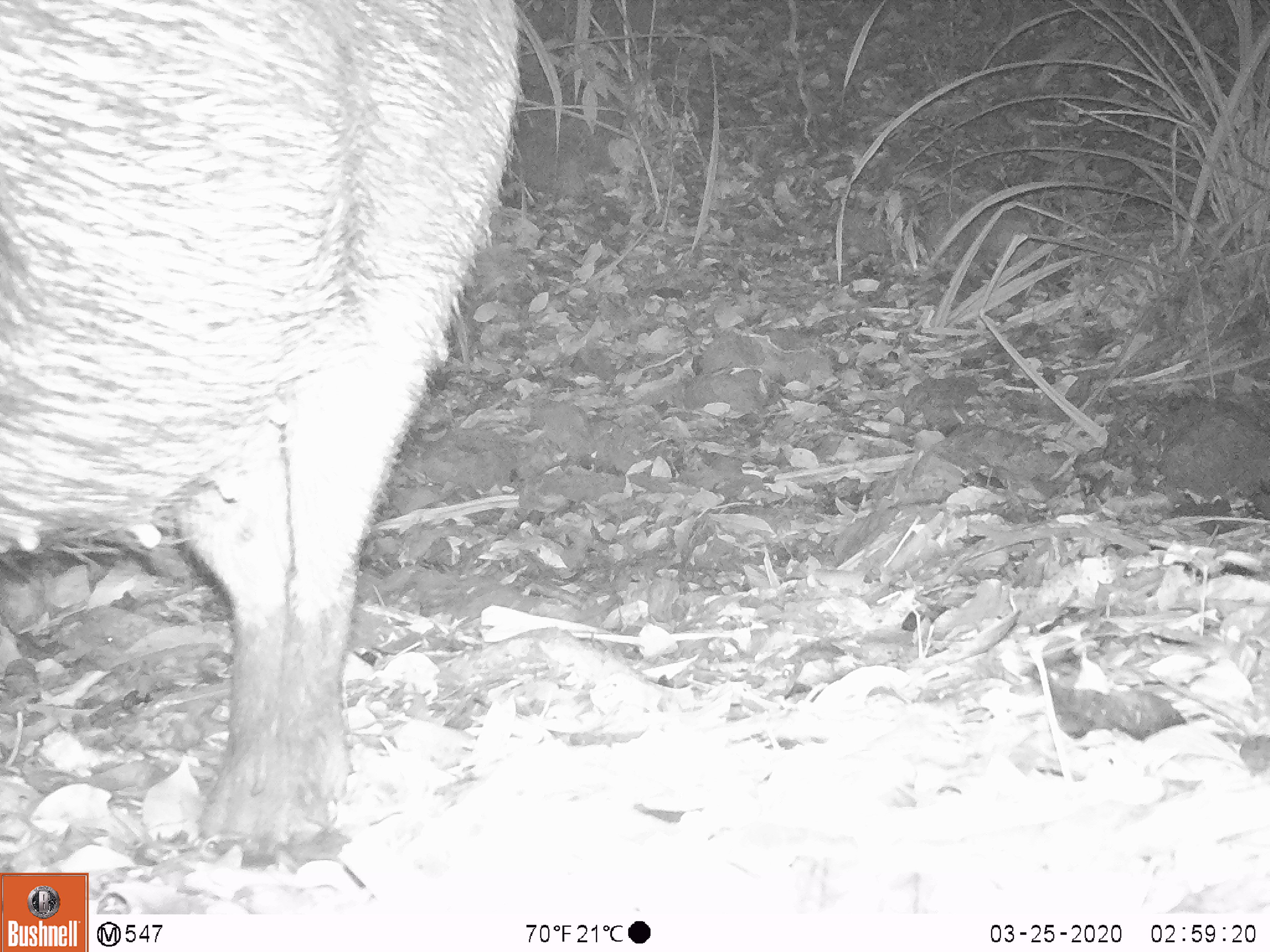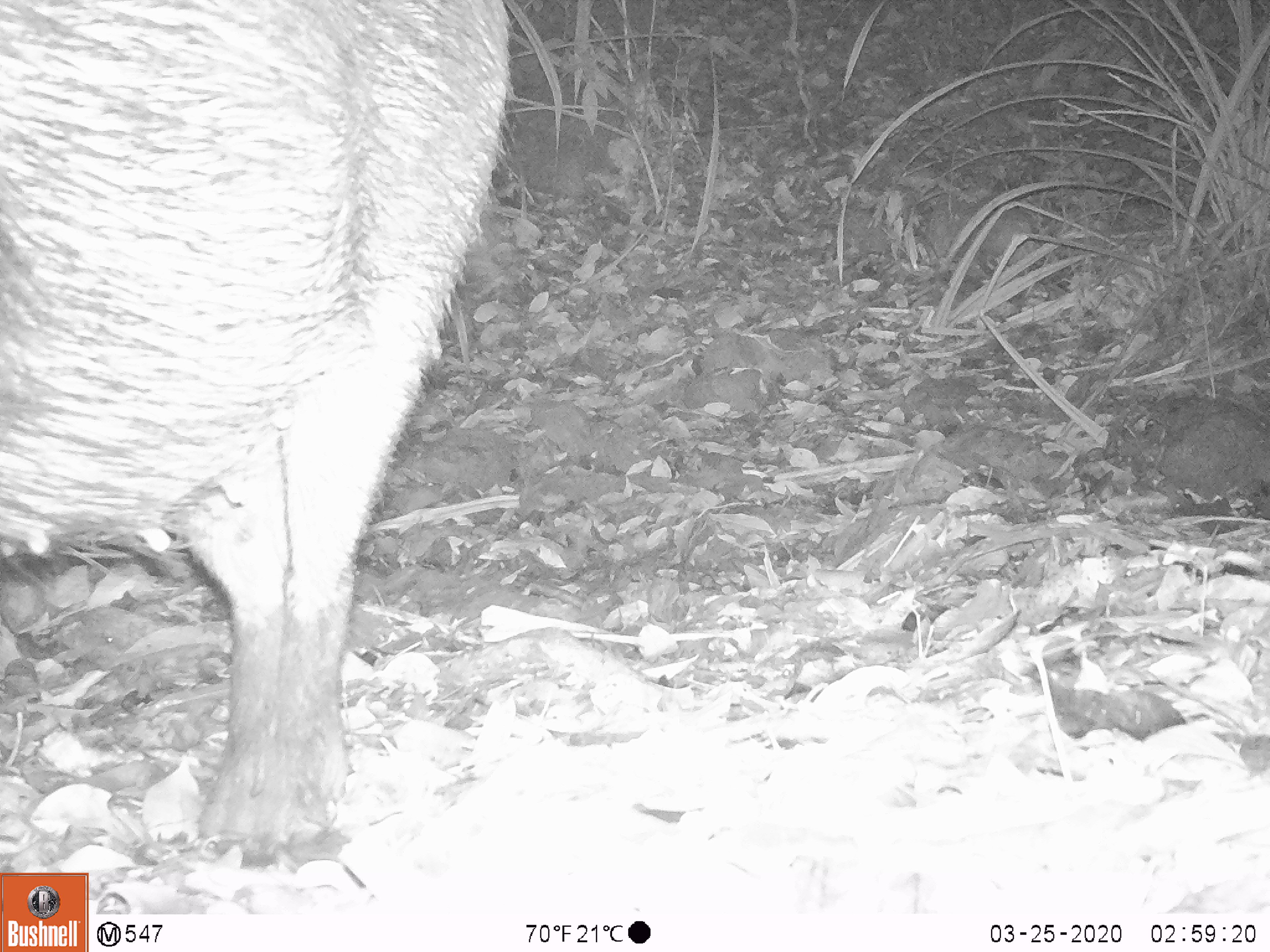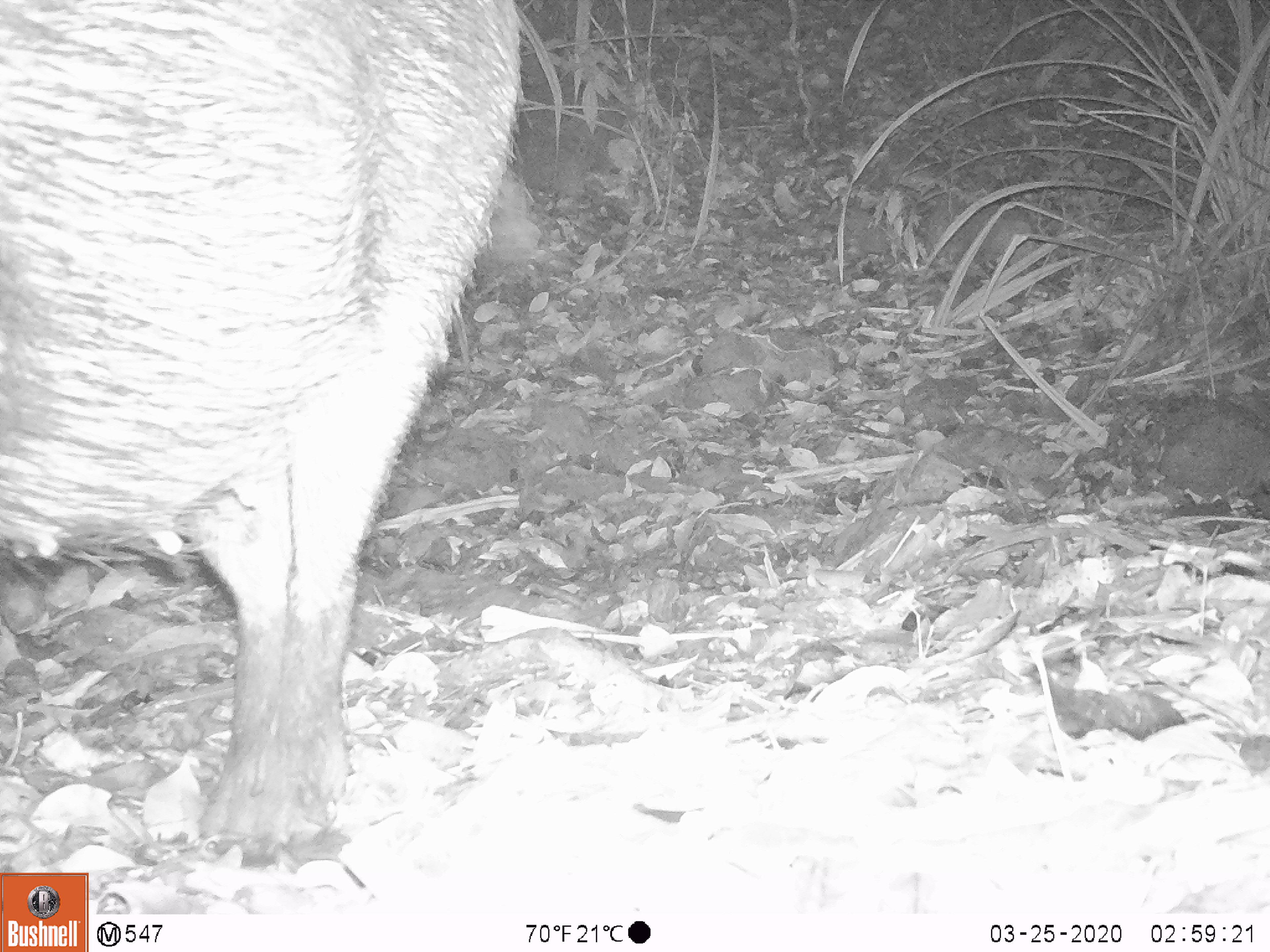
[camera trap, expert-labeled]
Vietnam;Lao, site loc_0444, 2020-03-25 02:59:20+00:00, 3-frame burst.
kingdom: Animalia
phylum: Chordata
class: Mammalia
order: Artiodactyla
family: Suidae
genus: Sus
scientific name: Sus scrofa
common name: eurasian wild pig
Eurasian wild pig (Sus scrofa). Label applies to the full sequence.